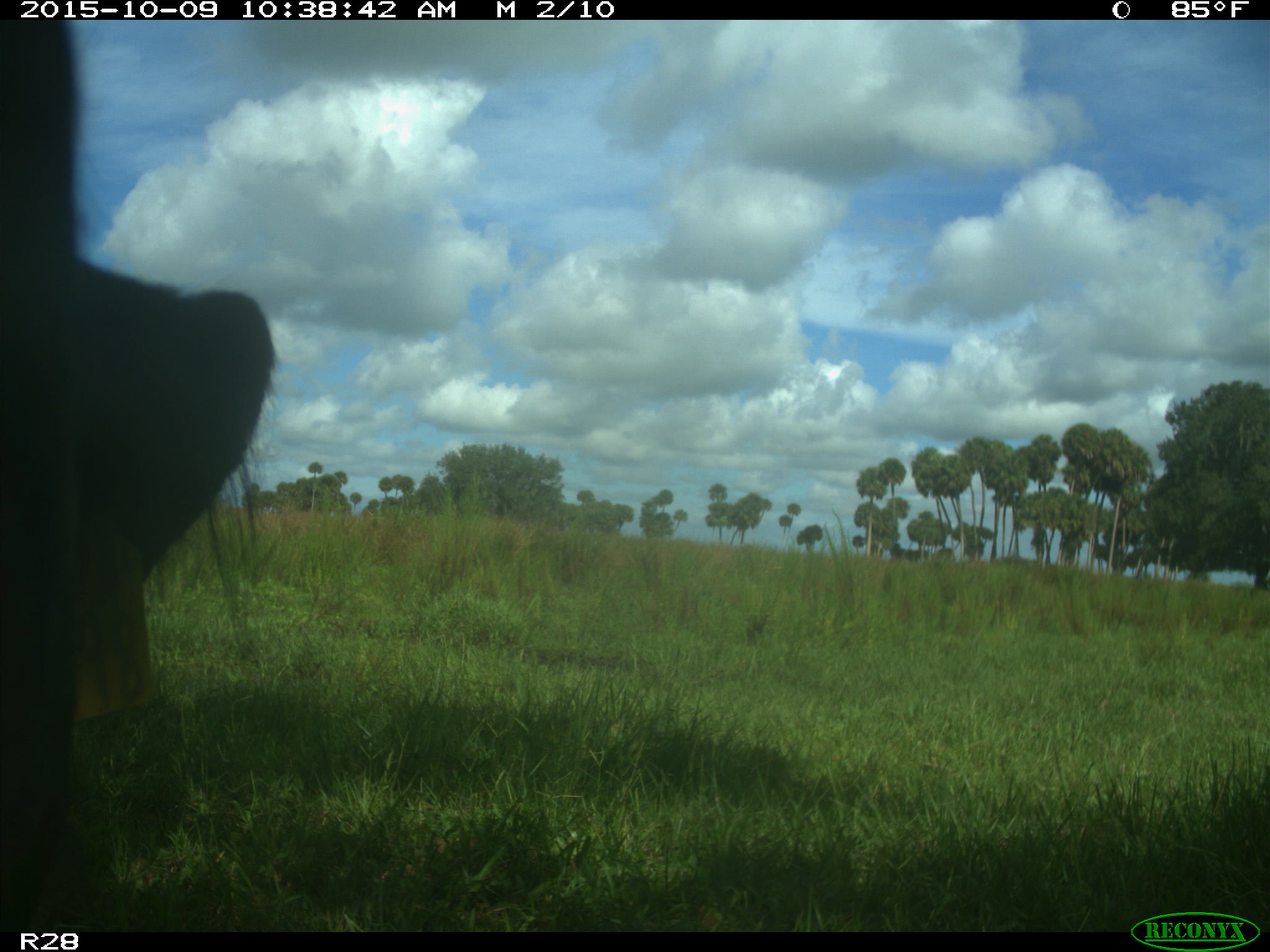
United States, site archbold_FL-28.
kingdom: Animalia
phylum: Chordata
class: Mammalia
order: Artiodactyla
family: Bovidae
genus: Bos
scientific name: Bos taurus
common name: domestic cow